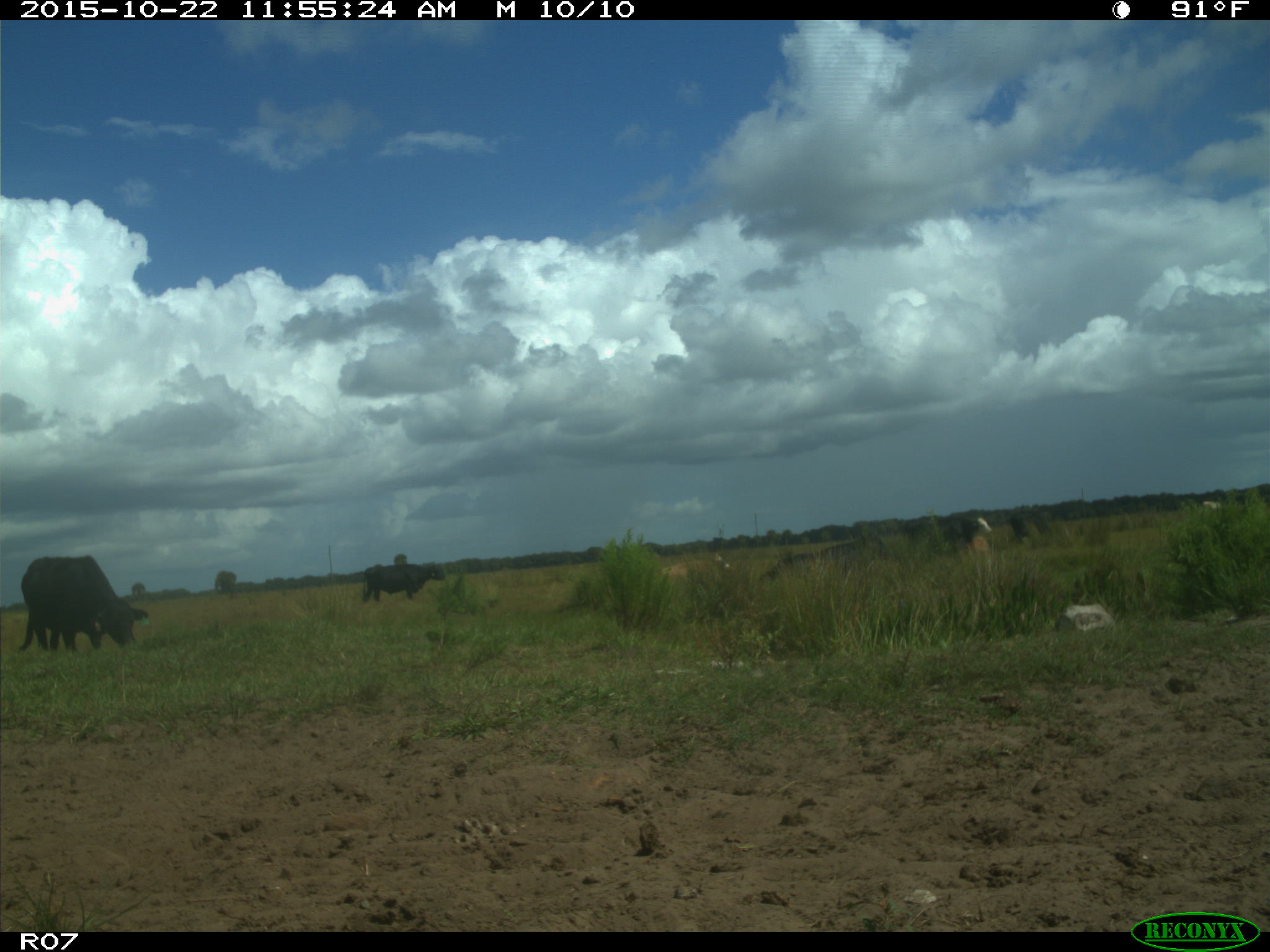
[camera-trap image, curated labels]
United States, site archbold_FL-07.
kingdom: Animalia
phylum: Chordata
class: Mammalia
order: Artiodactyla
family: Bovidae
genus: Bos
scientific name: Bos taurus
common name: domestic cow